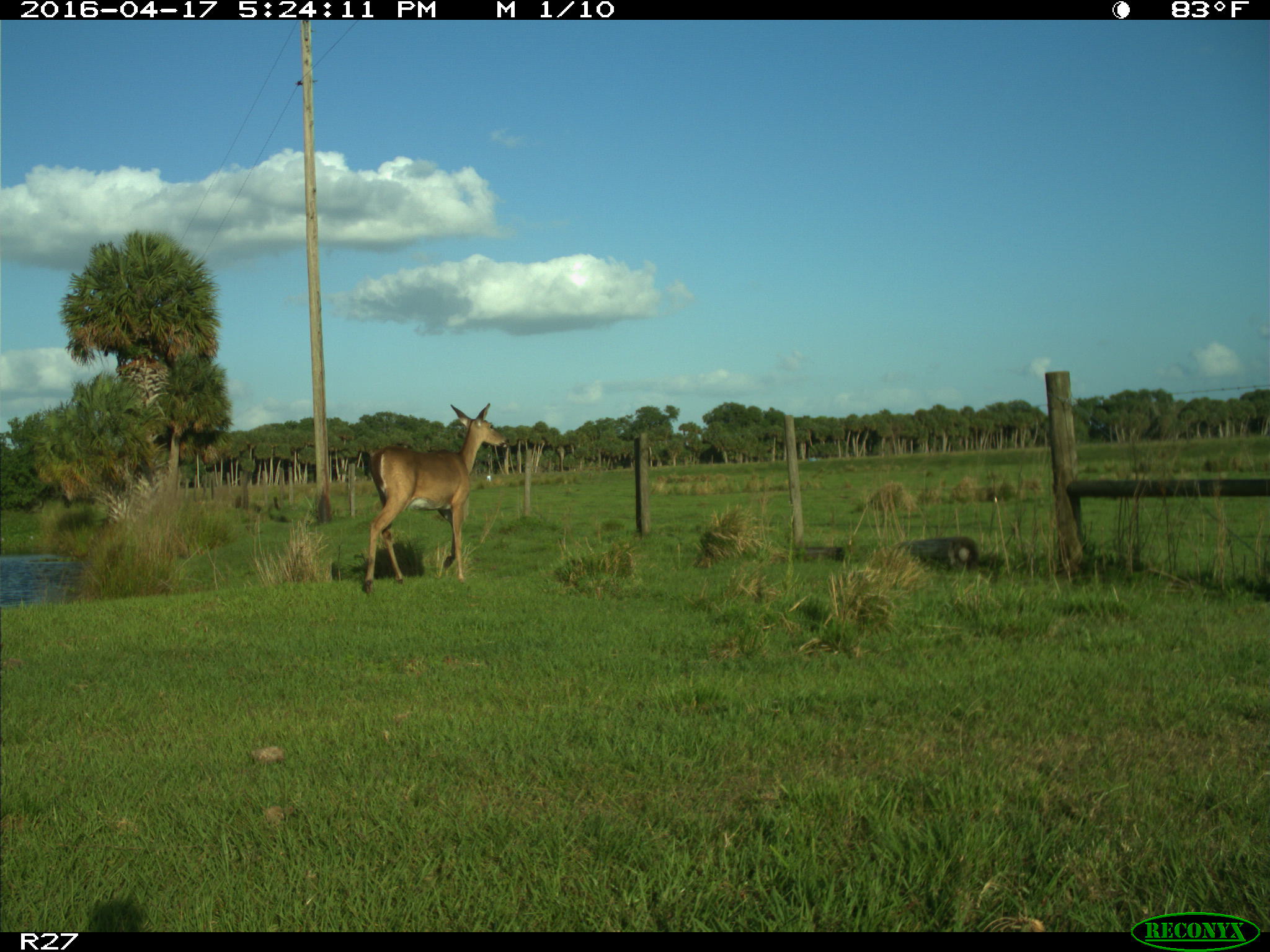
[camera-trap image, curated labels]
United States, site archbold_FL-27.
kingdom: Animalia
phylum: Chordata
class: Mammalia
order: Artiodactyla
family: Cervidae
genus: Odocoileus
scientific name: Odocoileus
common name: deer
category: unidentified deer